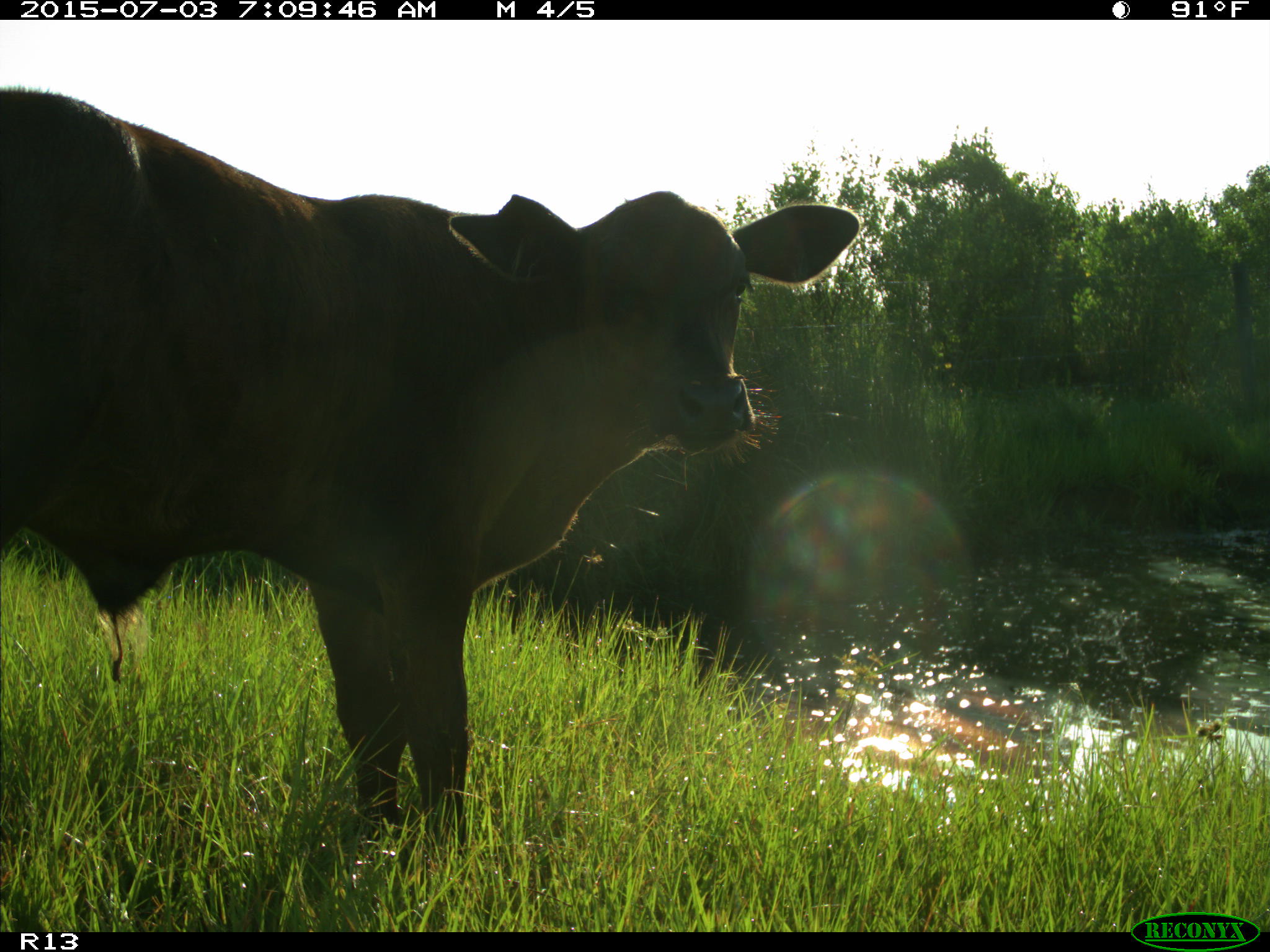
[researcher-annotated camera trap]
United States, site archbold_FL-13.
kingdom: Animalia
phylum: Chordata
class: Mammalia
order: Artiodactyla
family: Bovidae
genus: Bos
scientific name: Bos taurus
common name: domestic cow